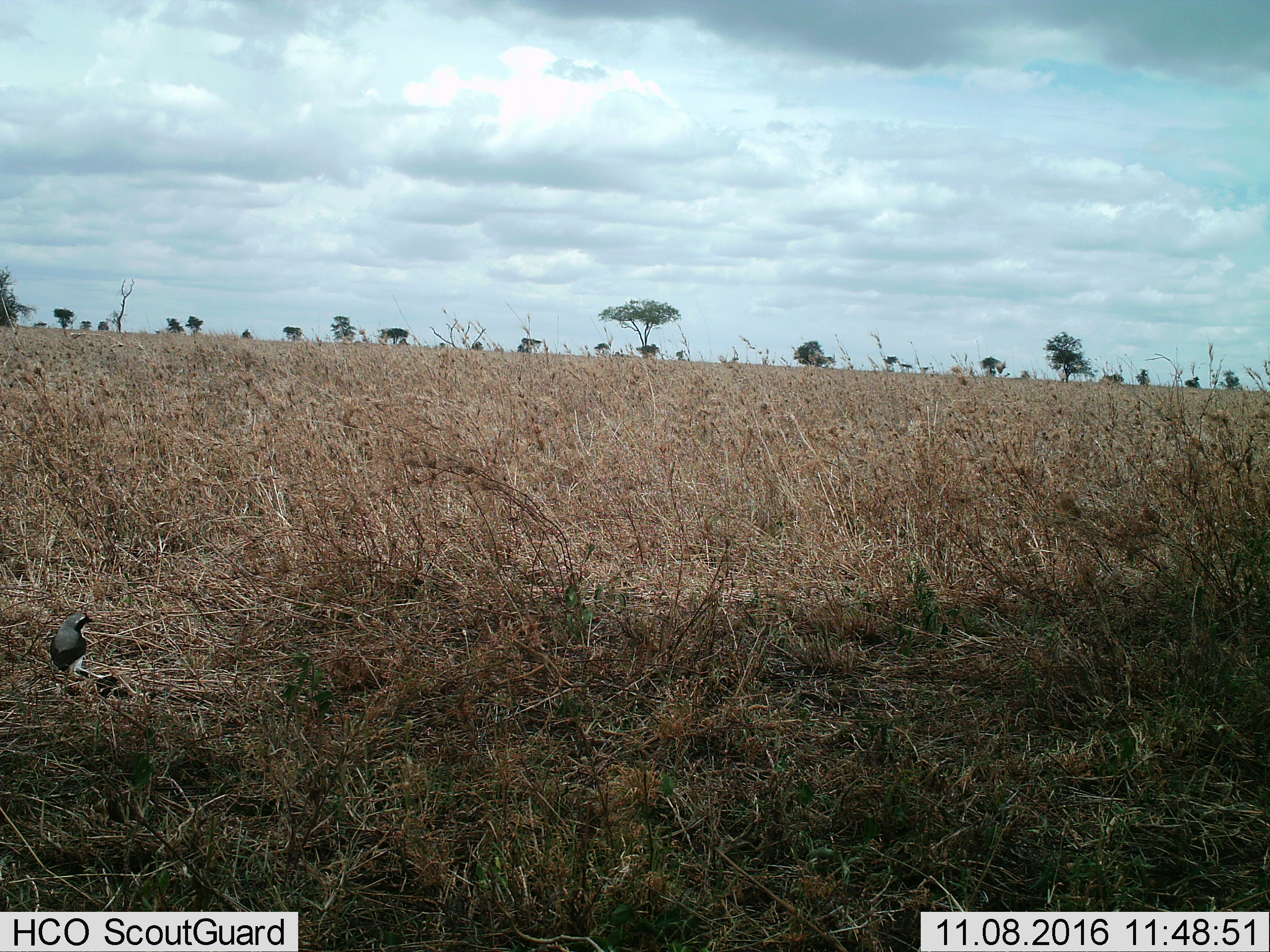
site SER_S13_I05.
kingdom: Animalia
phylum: Chordata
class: Aves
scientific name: Aves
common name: bird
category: birdother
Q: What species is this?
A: Birdother (bird) (Aves).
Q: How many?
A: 1.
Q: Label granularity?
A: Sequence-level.